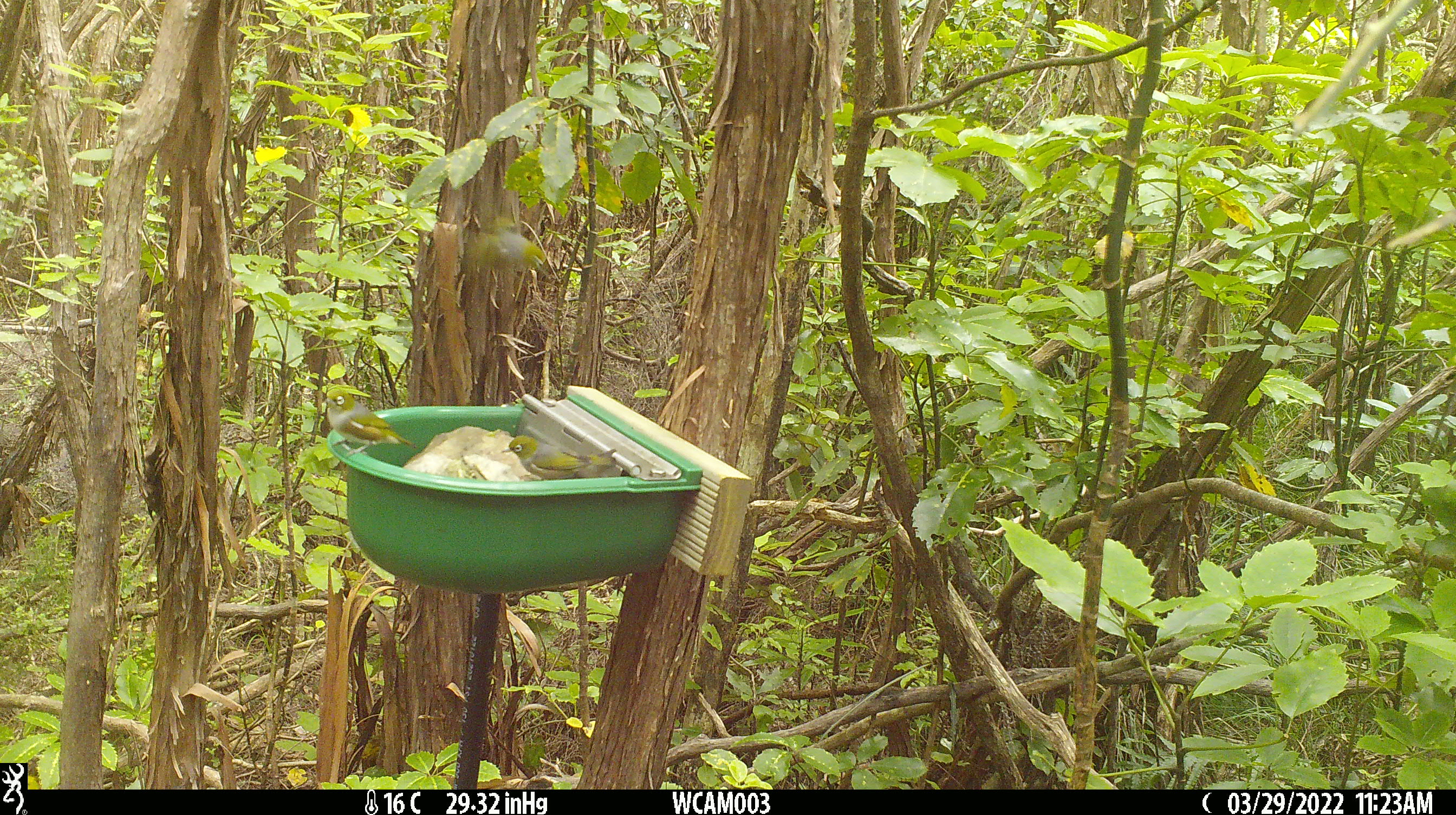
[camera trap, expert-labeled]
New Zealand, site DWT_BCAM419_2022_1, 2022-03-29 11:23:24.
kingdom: Animalia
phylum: Chordata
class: Aves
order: Passeriformes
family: Zosteropidae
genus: Zosterops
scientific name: Zosterops lateralis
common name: silvereye